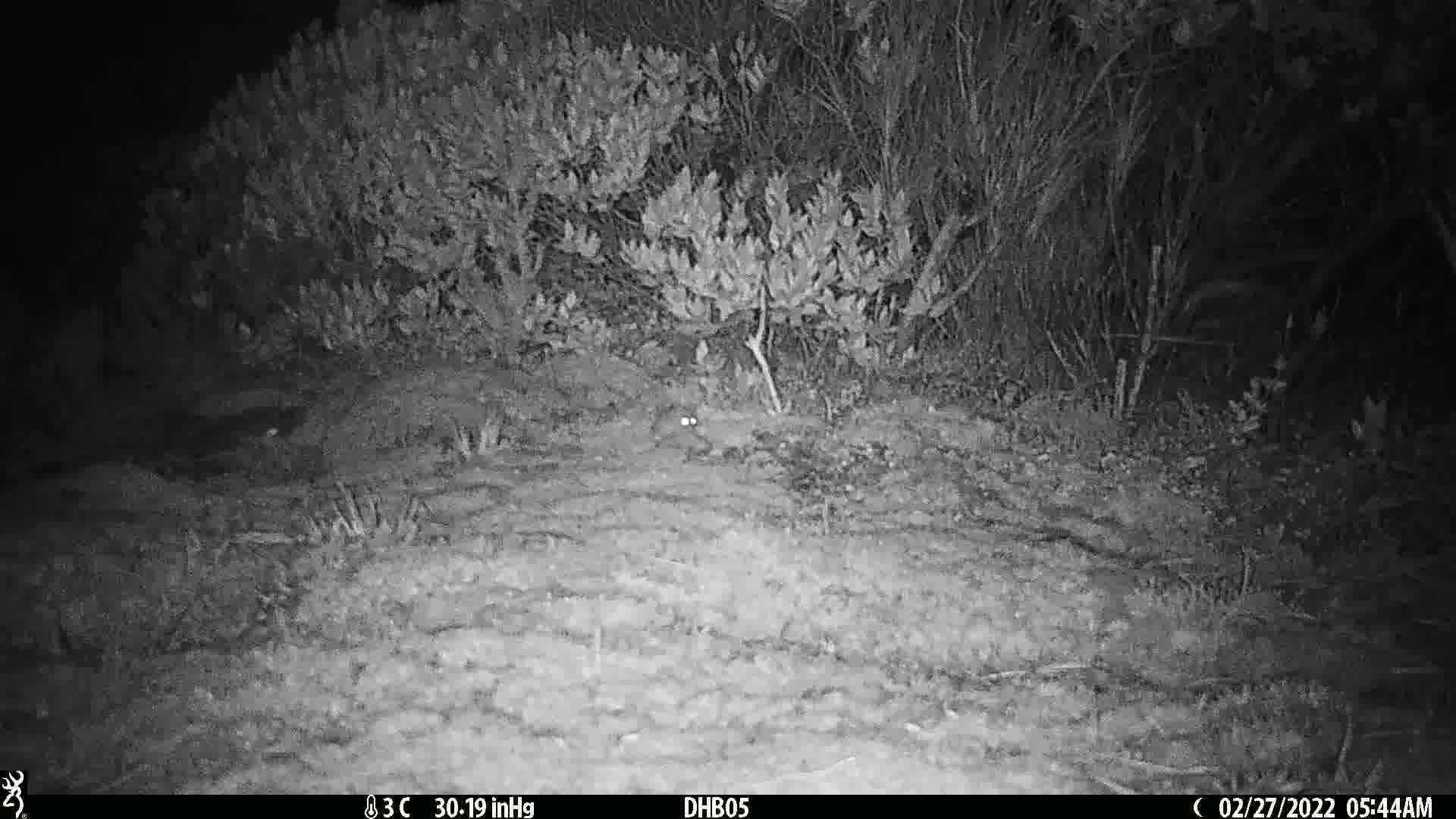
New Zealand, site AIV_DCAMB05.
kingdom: Animalia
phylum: Chordata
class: Mammalia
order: Rodentia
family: Muridae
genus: Mus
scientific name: Mus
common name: mouse